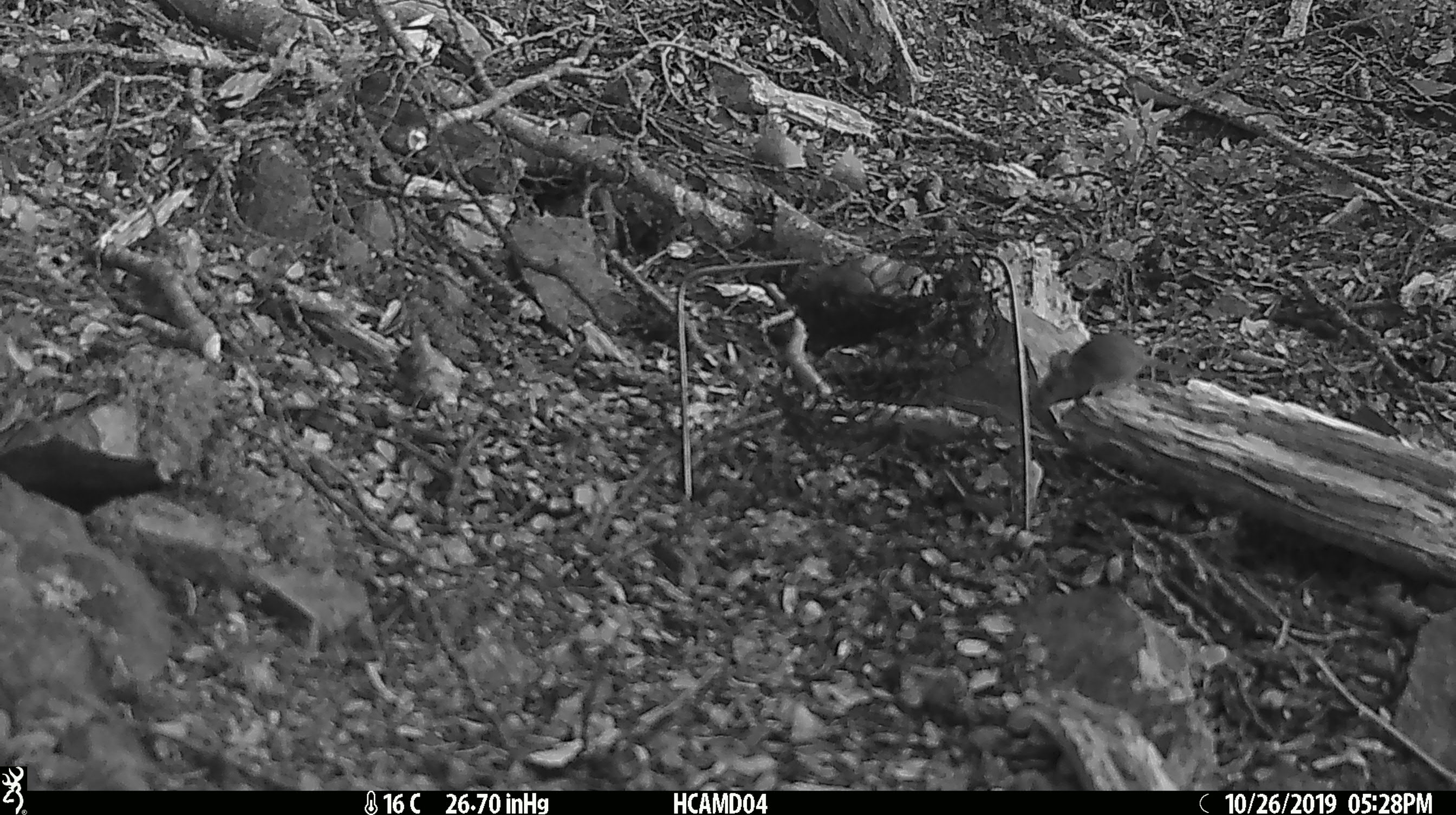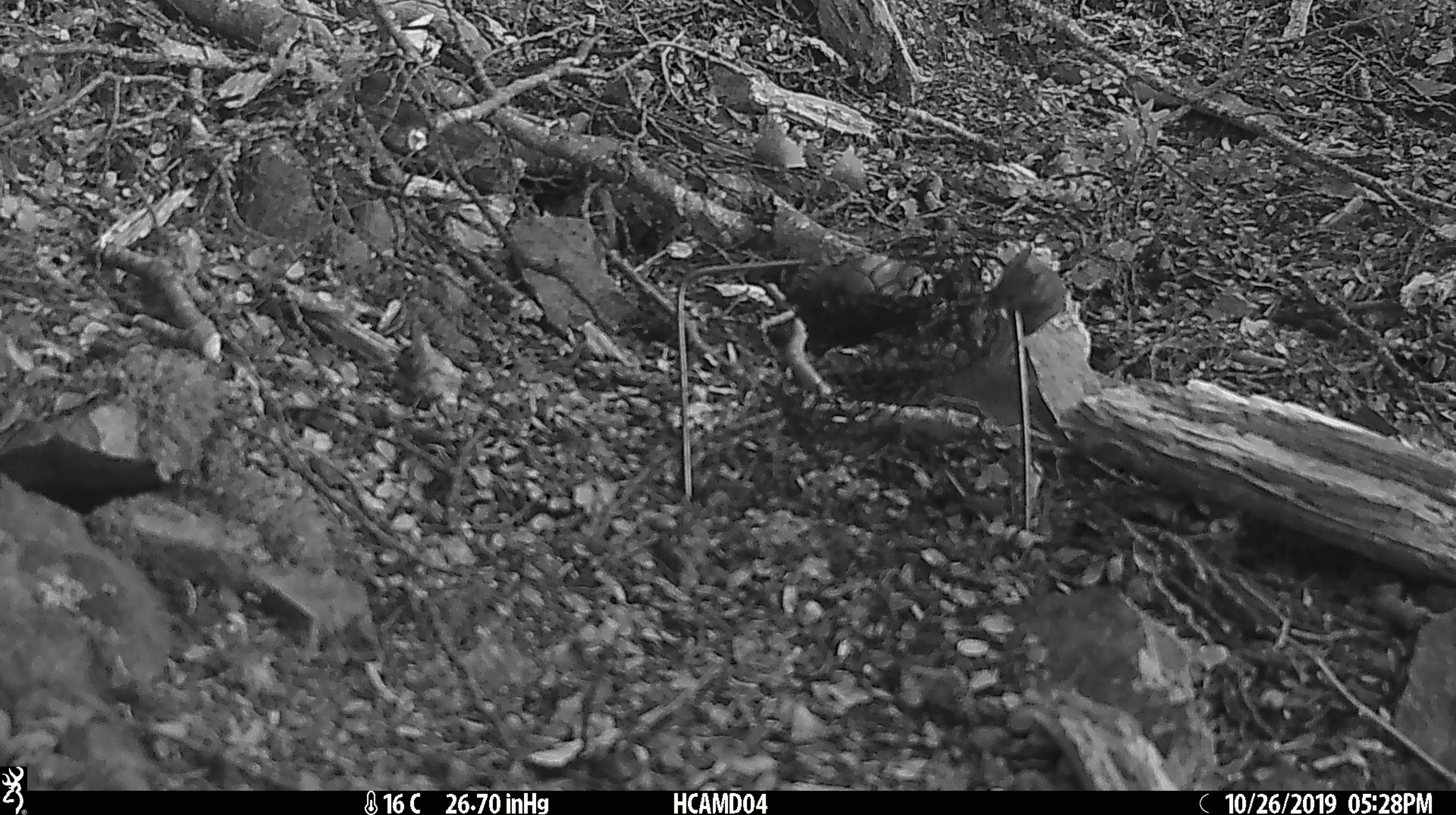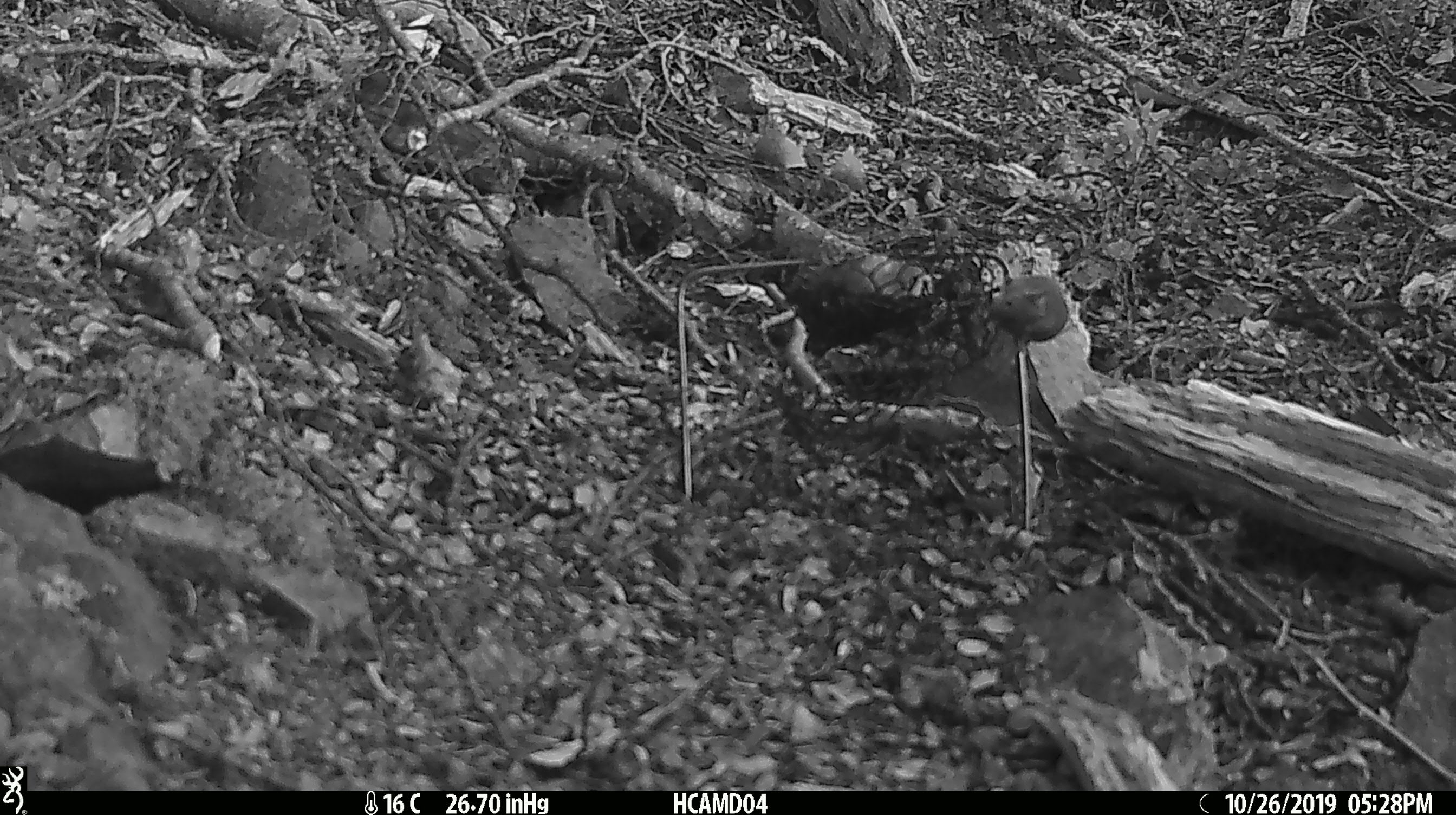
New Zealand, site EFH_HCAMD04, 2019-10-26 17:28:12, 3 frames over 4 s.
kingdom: Animalia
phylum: Chordata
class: Mammalia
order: Rodentia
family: Muridae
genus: Mus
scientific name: Mus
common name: mouse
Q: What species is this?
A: Mouse (Mus).